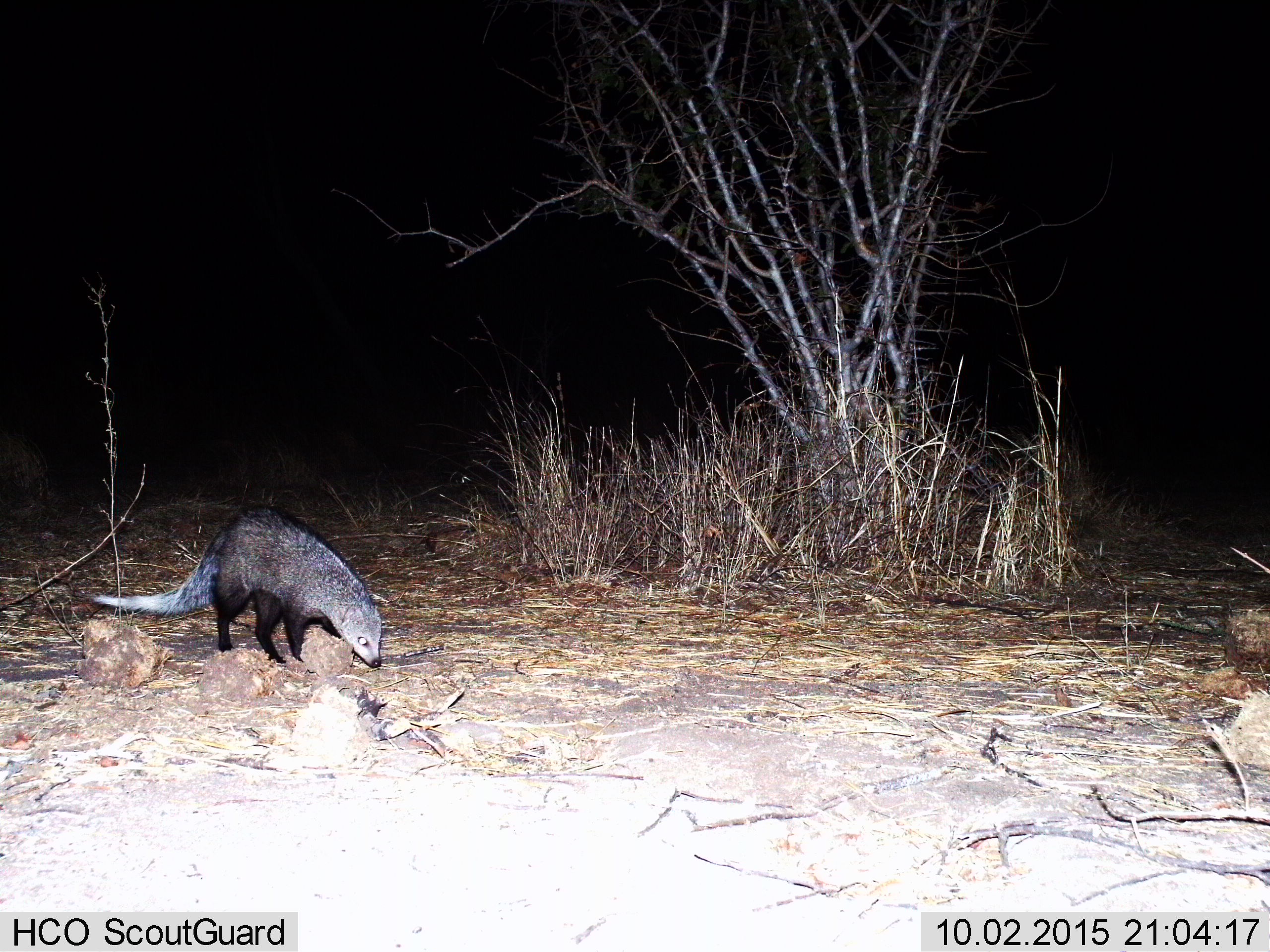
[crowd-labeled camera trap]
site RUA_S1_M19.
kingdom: Animalia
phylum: Chordata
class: Mammalia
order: Carnivora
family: Herpestidae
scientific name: Herpestidae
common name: mongoose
Mongoose (Herpestidae), count 1. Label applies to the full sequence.